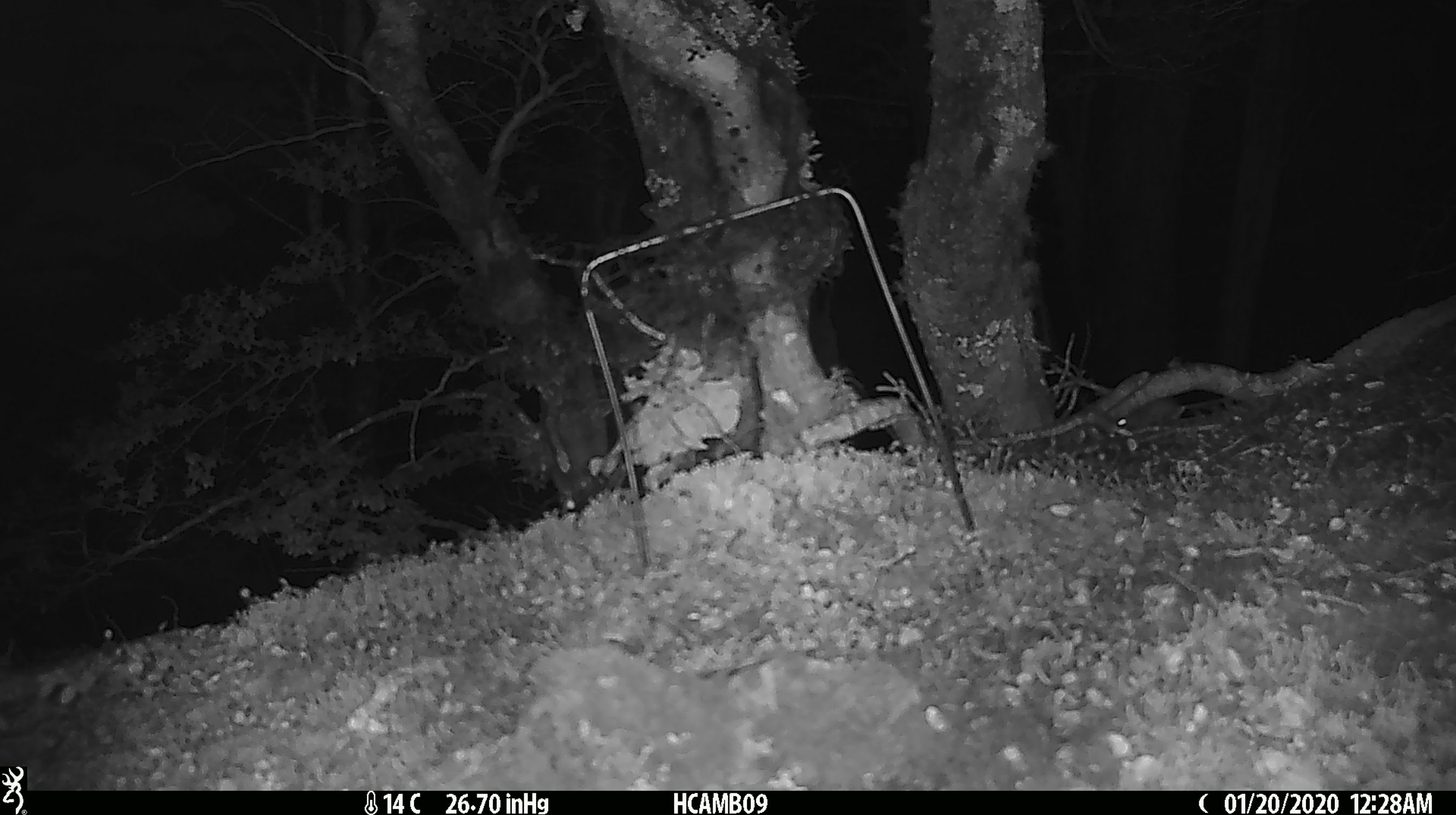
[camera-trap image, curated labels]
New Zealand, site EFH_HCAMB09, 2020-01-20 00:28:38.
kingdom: Animalia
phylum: Chordata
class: Mammalia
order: Rodentia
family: Muridae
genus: Mus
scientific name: Mus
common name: mouse